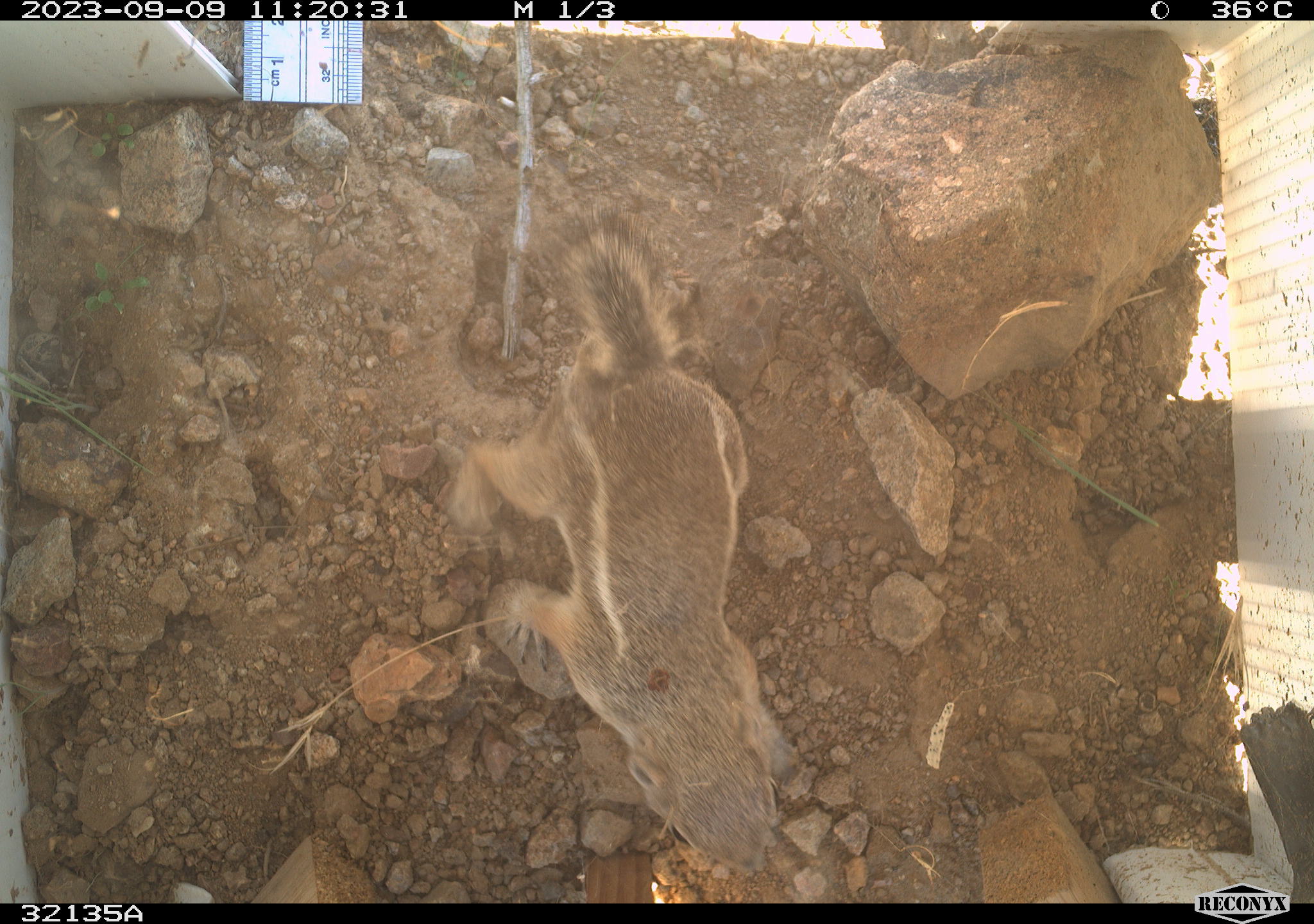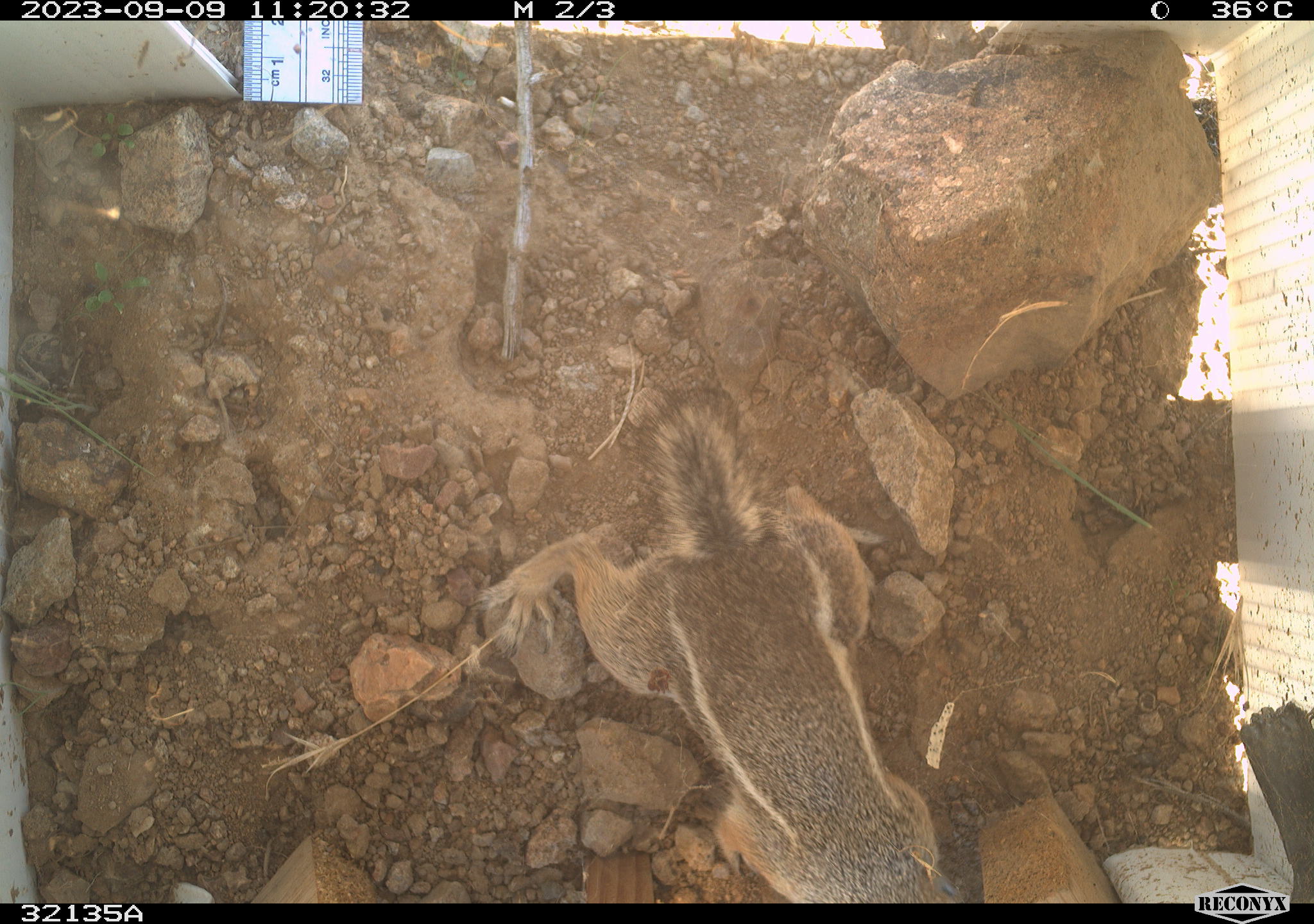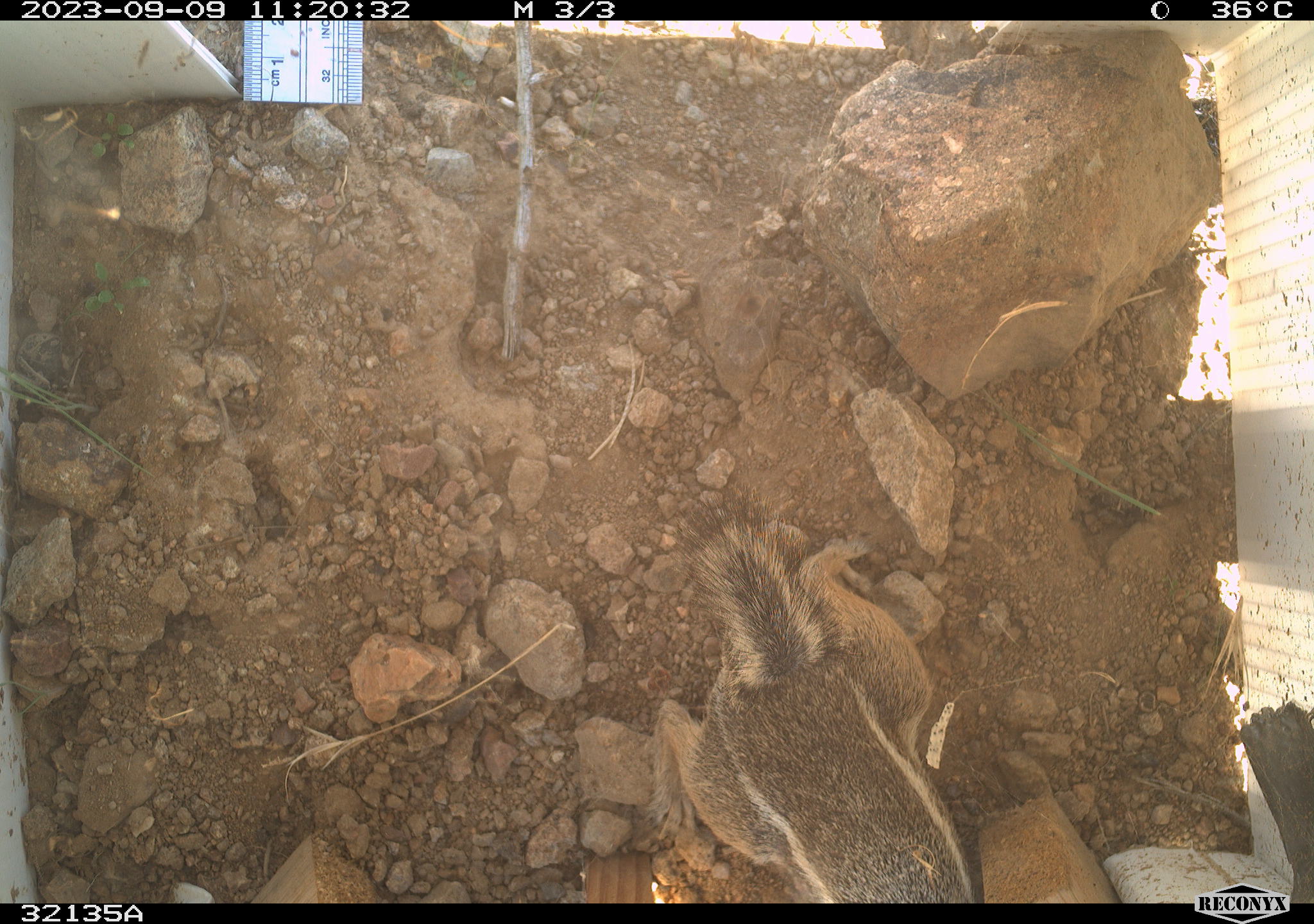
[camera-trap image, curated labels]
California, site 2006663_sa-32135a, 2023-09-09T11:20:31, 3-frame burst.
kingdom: Animalia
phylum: Chordata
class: Mammalia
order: Rodentia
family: Sciuridae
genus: Ammospermophilus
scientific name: Ammospermophilus leucurus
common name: white-tailed antelope squirrel